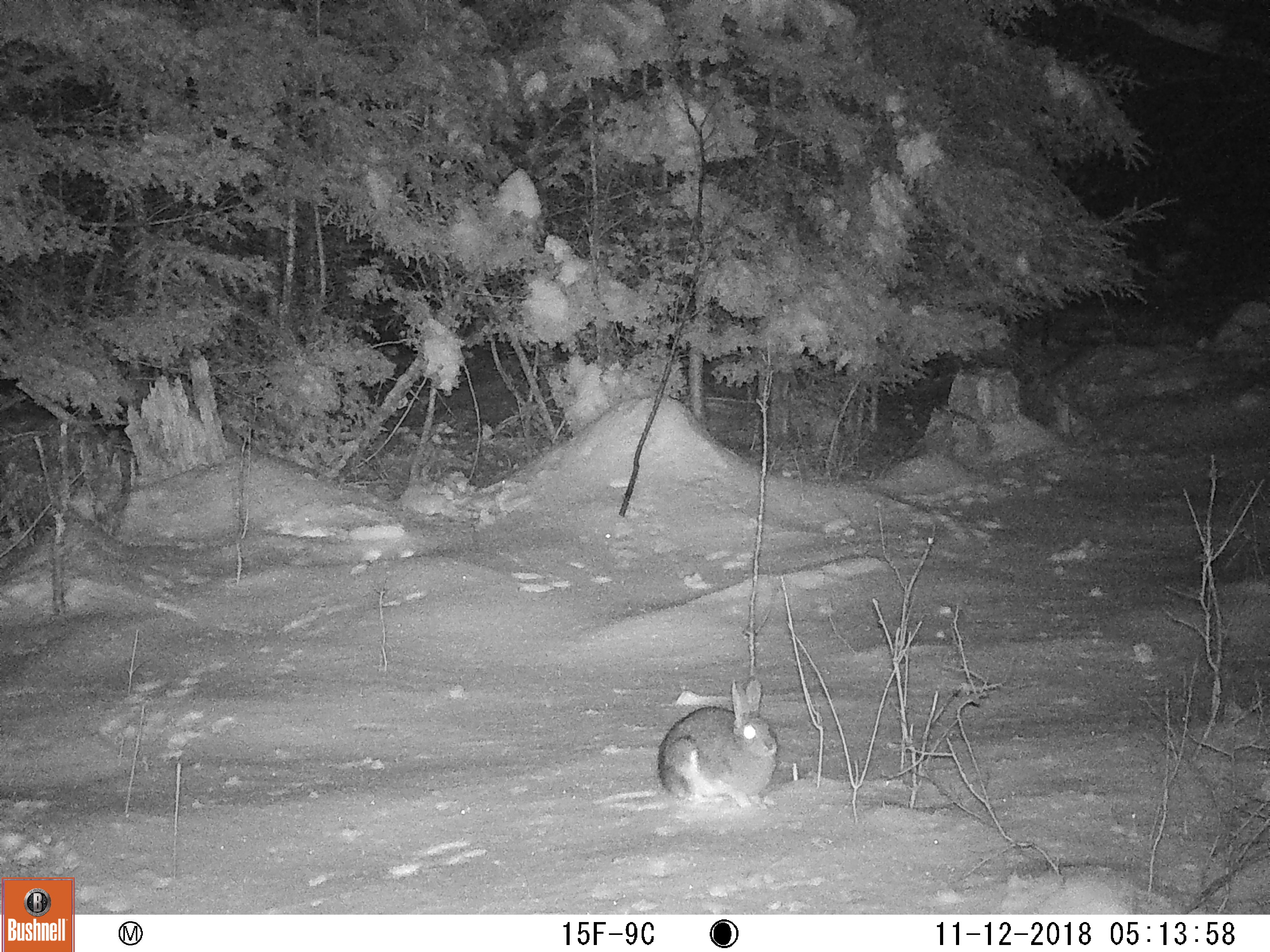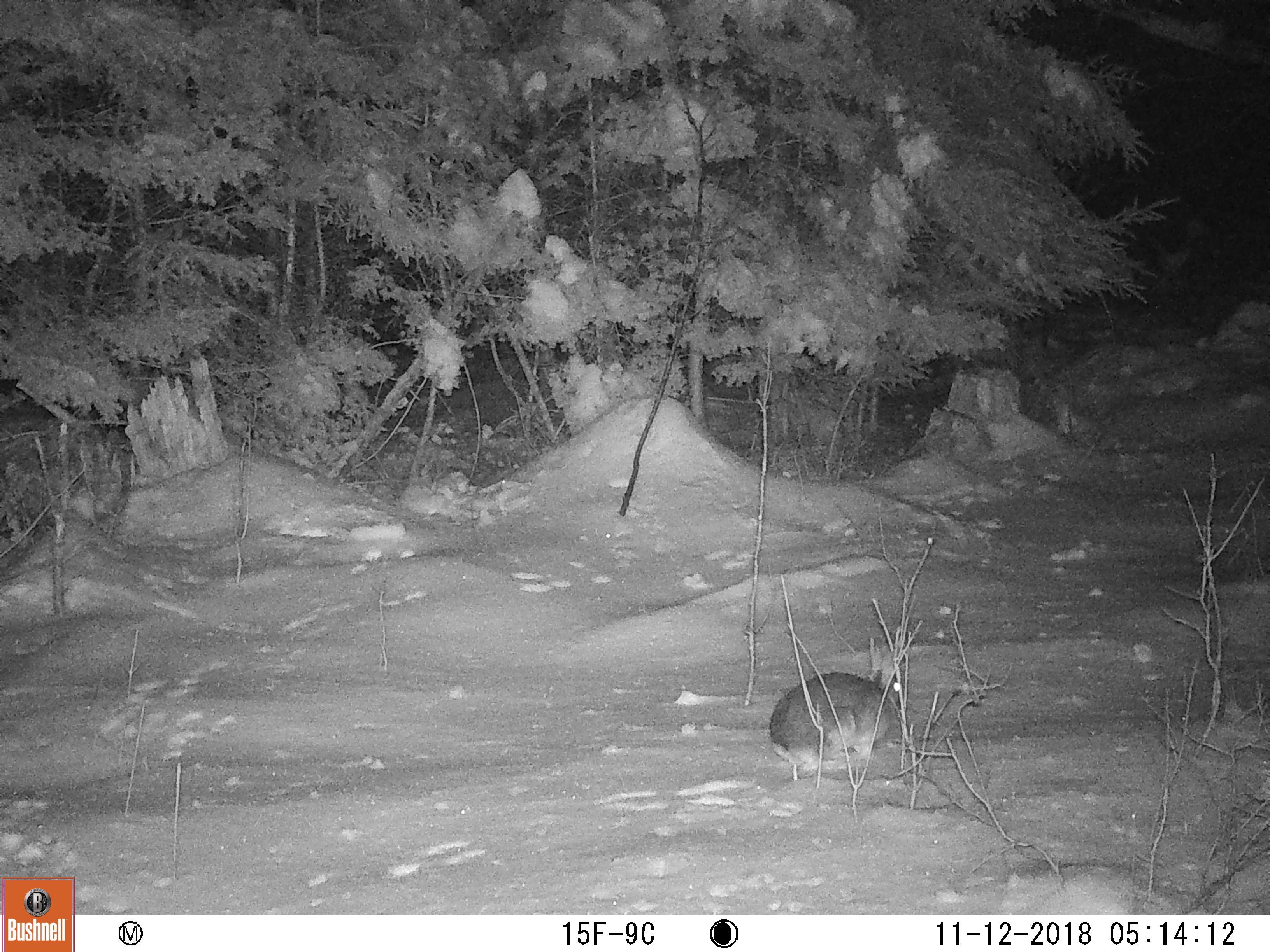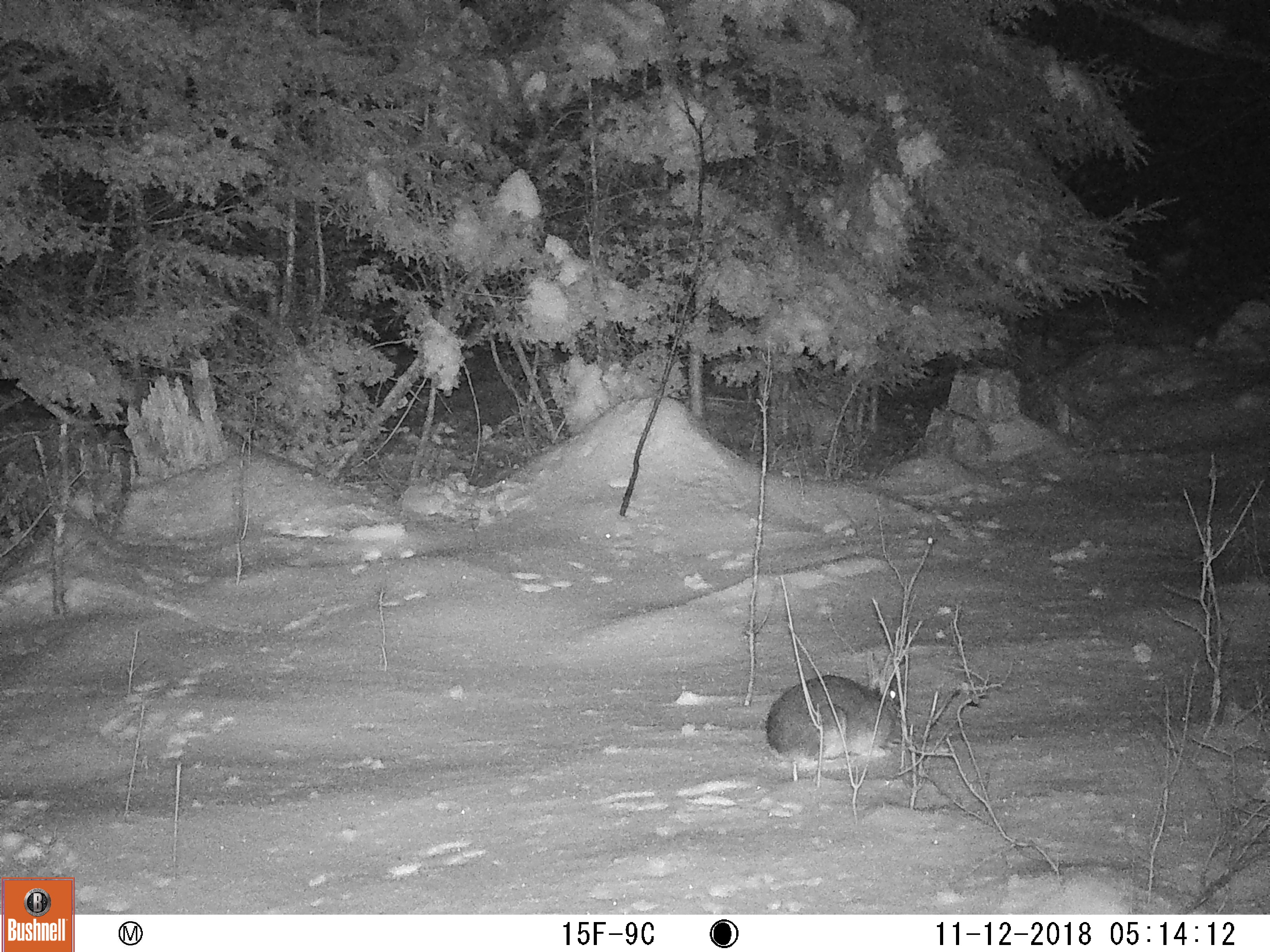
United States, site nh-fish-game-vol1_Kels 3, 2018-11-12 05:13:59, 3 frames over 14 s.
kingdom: Animalia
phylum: Chordata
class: Mammalia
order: Lagomorpha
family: Leporidae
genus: Lepus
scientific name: Lepus americanus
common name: snowshoe hare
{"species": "snowshoe hare (Lepus americanus)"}